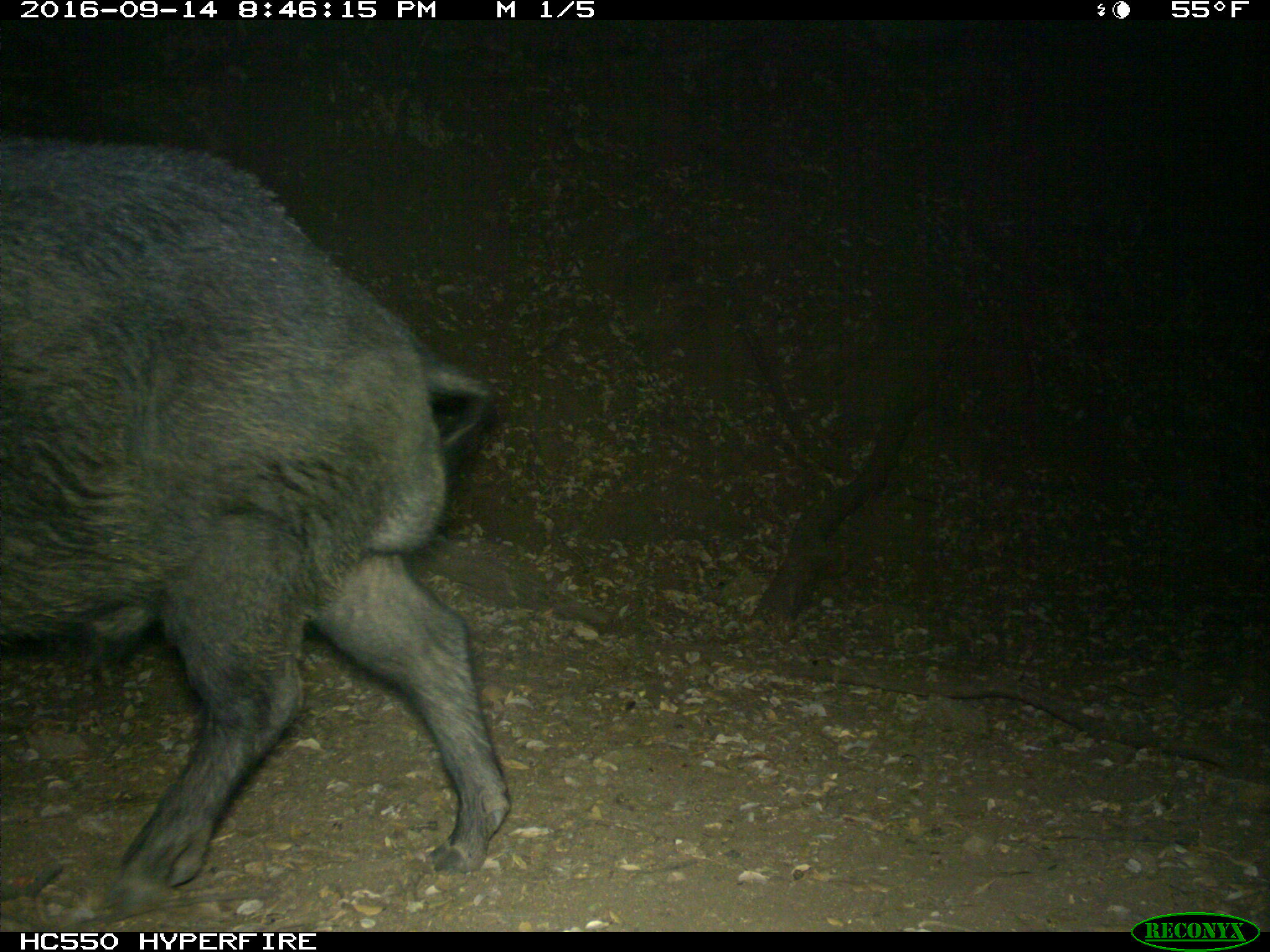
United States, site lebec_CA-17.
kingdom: Animalia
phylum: Chordata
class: Mammalia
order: Artiodactyla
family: Suidae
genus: Sus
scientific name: Sus scrofa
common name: wild boar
Sus scrofa (wild boar).